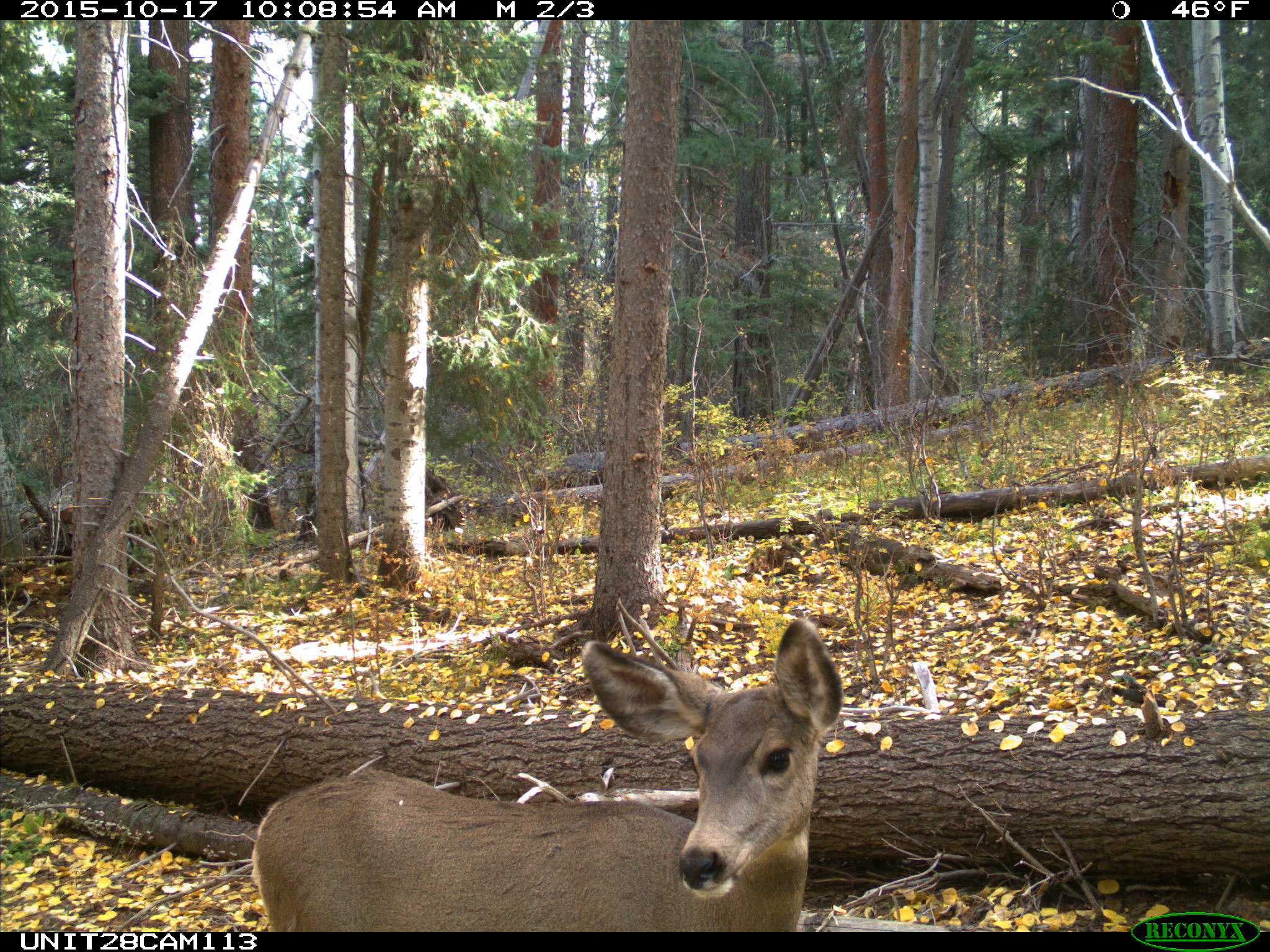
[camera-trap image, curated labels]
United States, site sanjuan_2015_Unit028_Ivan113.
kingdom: Animalia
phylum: Chordata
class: Mammalia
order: Artiodactyla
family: Cervidae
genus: Odocoileus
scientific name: Odocoileus hemionus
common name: mule deer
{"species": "Odocoileus hemionus (mule deer)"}